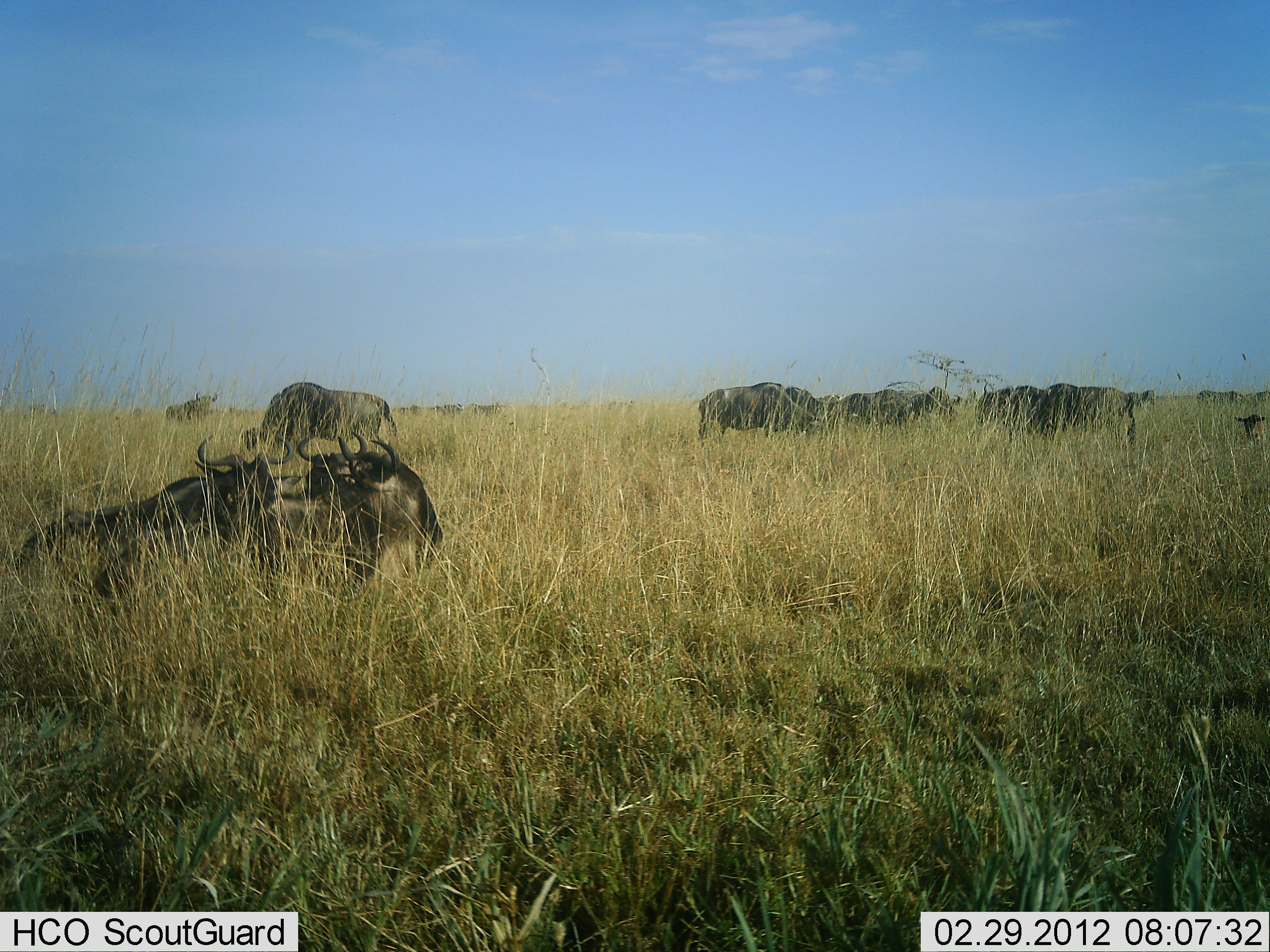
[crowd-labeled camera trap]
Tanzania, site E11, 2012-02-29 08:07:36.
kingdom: Animalia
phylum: Chordata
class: Mammalia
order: Artiodactyla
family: Bovidae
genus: Connochaetes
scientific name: Connochaetes taurinus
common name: blue wildebeest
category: wildebeest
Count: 10.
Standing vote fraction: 76%.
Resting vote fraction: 81%.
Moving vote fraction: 19%.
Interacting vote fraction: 5%.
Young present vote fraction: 5%.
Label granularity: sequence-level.